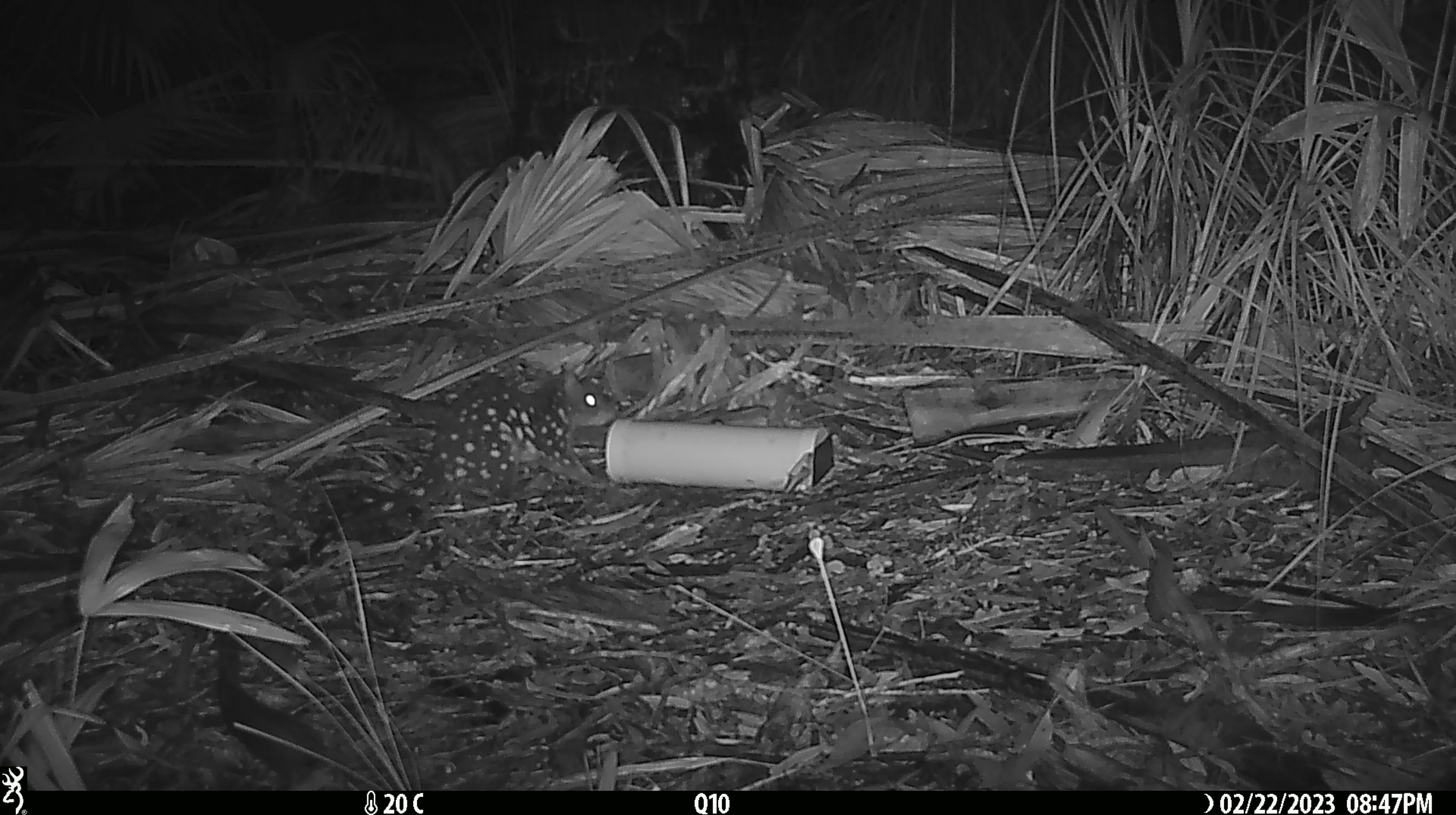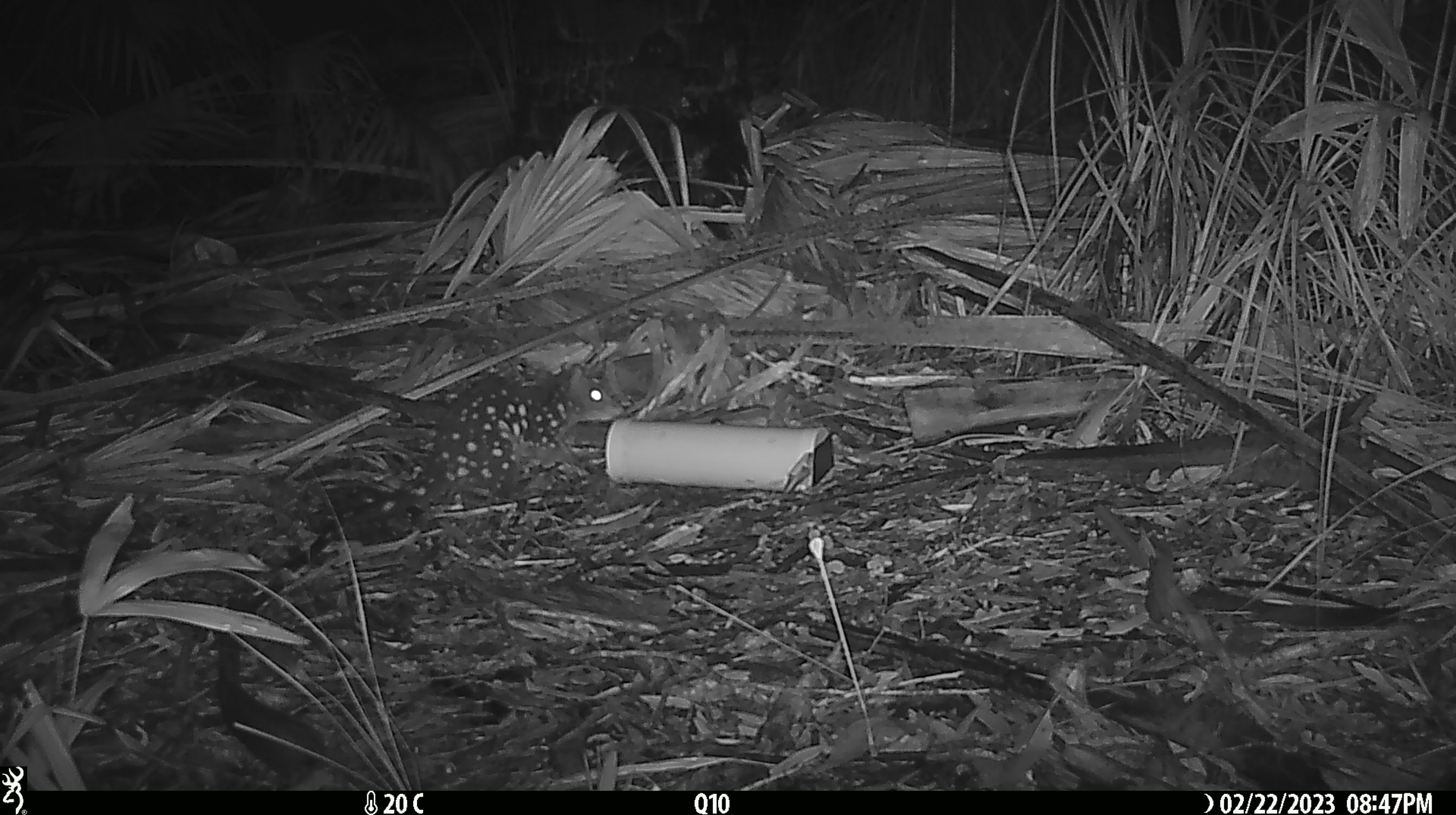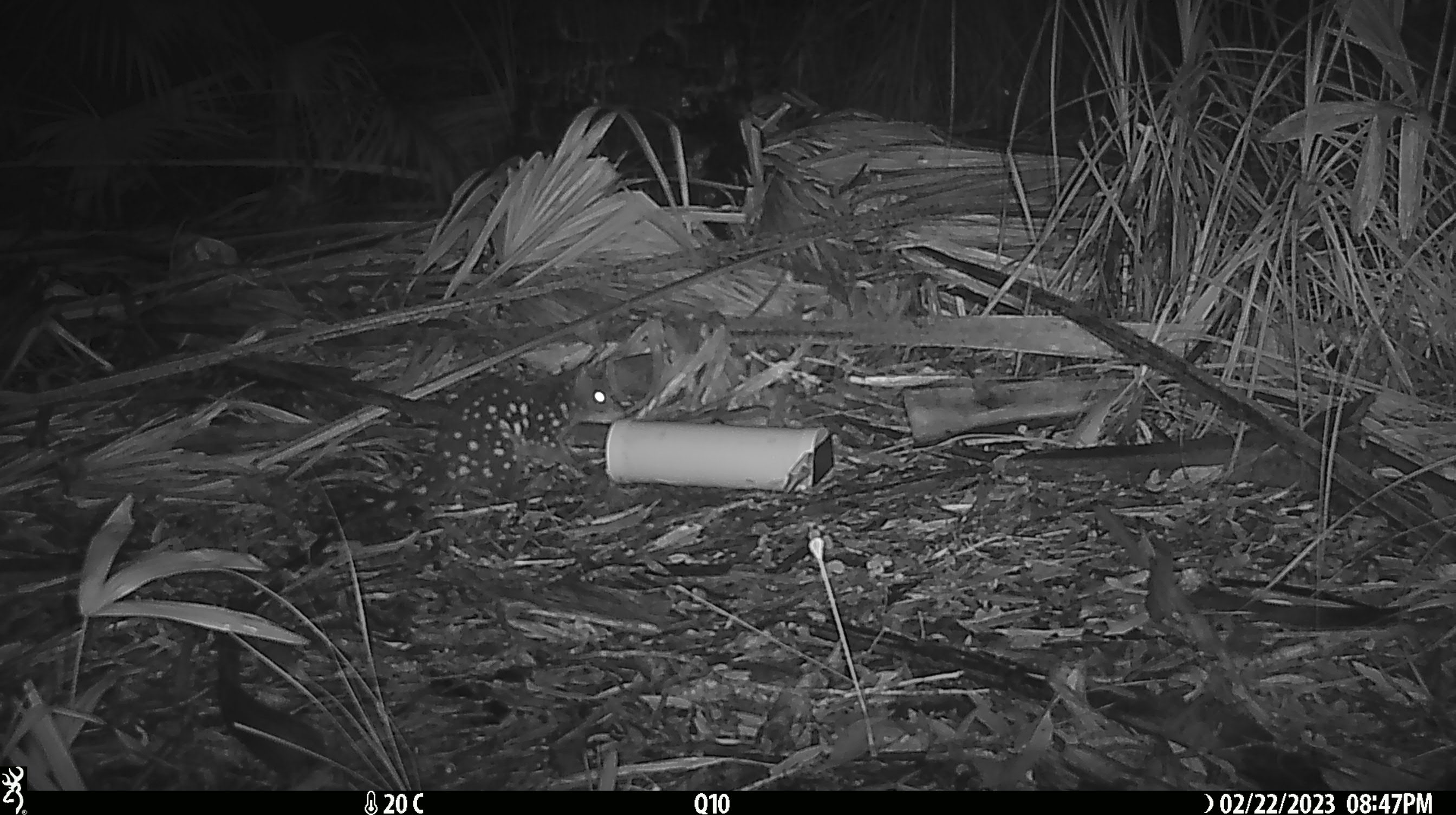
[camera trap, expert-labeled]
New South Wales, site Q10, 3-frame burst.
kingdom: Animalia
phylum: Chordata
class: Mammalia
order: Dasyuromorphia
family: Dasyuridae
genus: Dasyurus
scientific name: Dasyurus maculatus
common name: spotted-tailed quoll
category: quoll